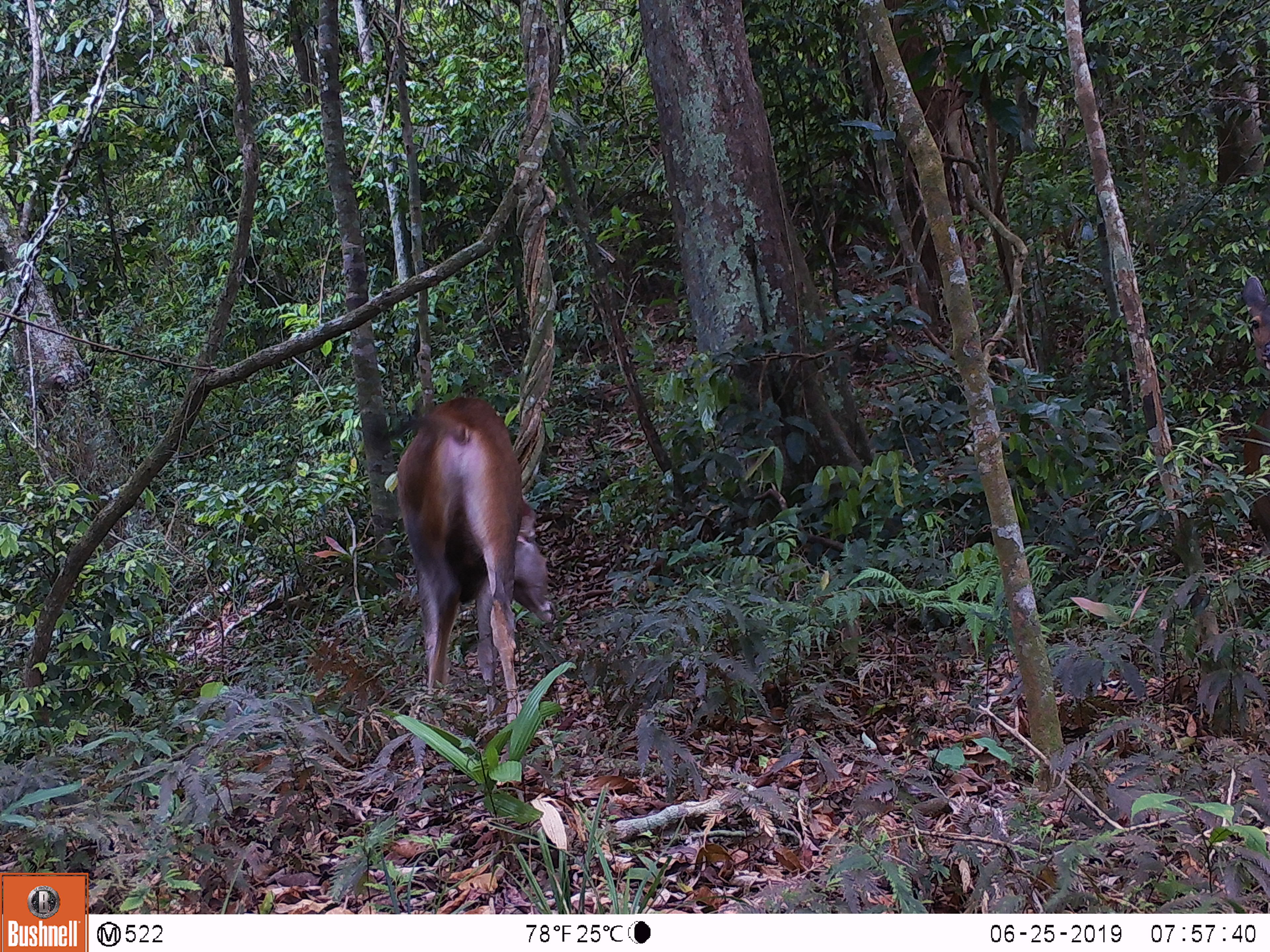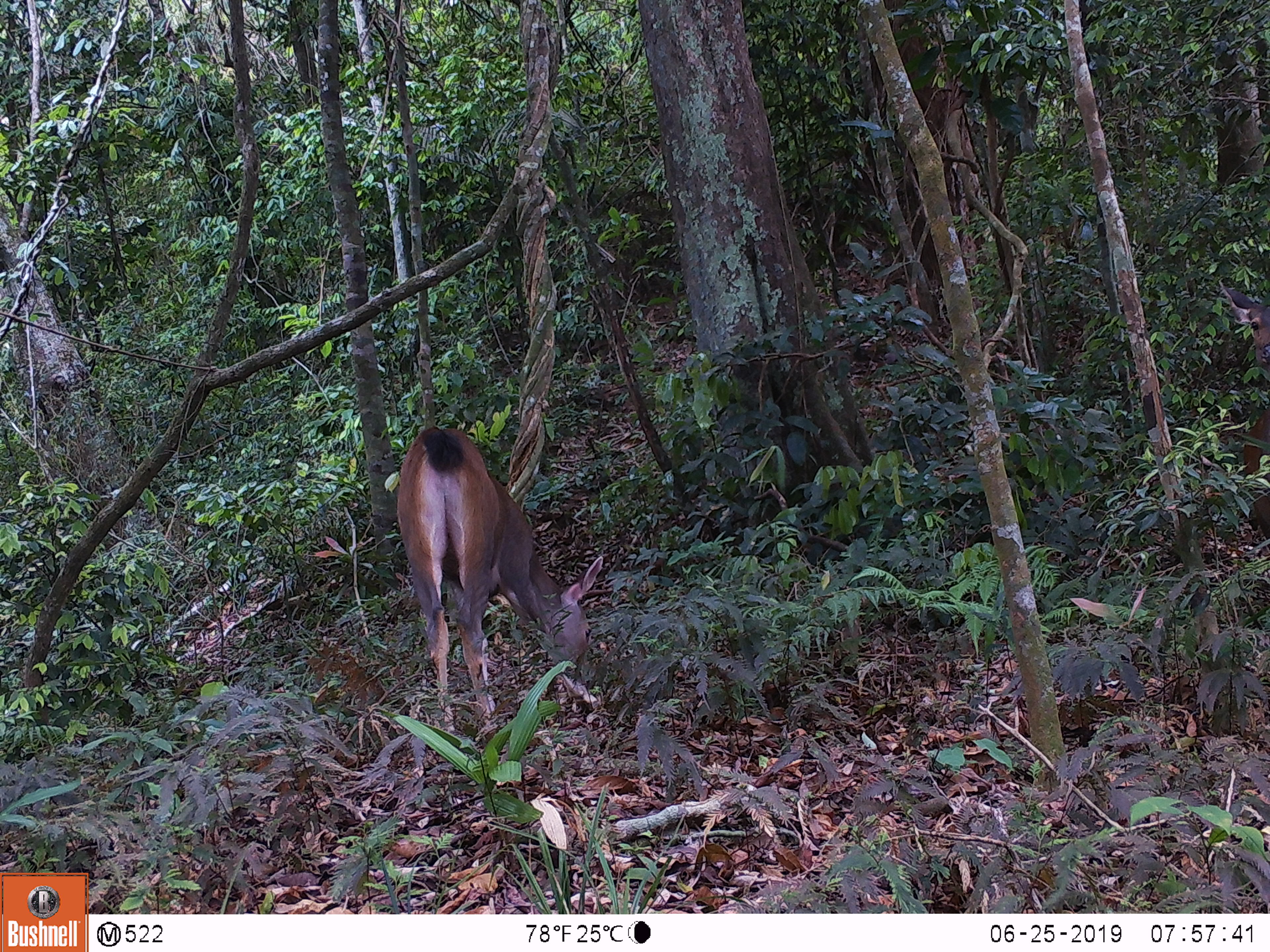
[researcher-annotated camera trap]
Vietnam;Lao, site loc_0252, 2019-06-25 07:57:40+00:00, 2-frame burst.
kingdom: Animalia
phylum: Chordata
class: Mammalia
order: Artiodactyla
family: Cervidae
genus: Rusa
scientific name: Rusa unicolor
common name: sambar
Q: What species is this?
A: Sambar (Rusa unicolor).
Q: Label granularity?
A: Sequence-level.